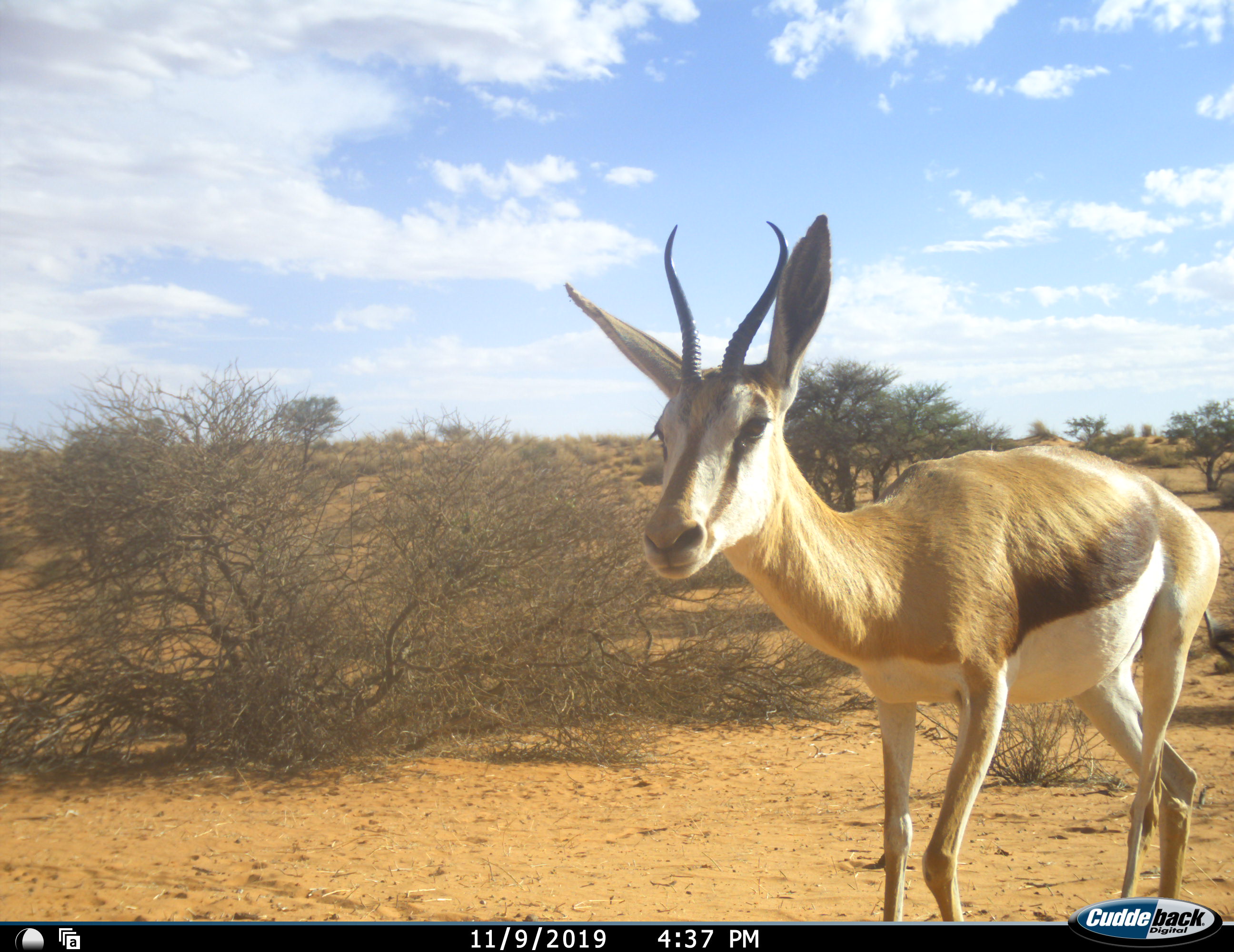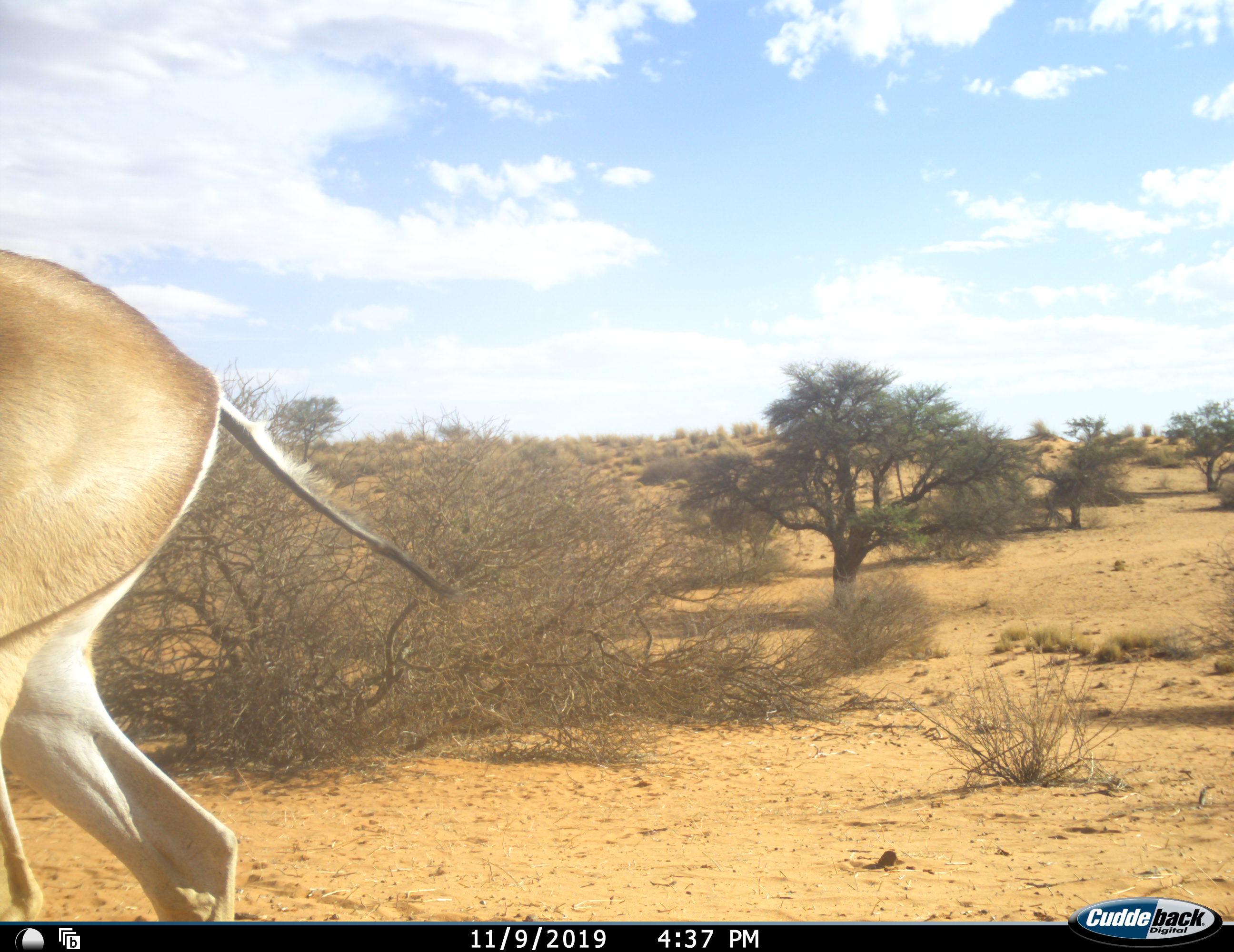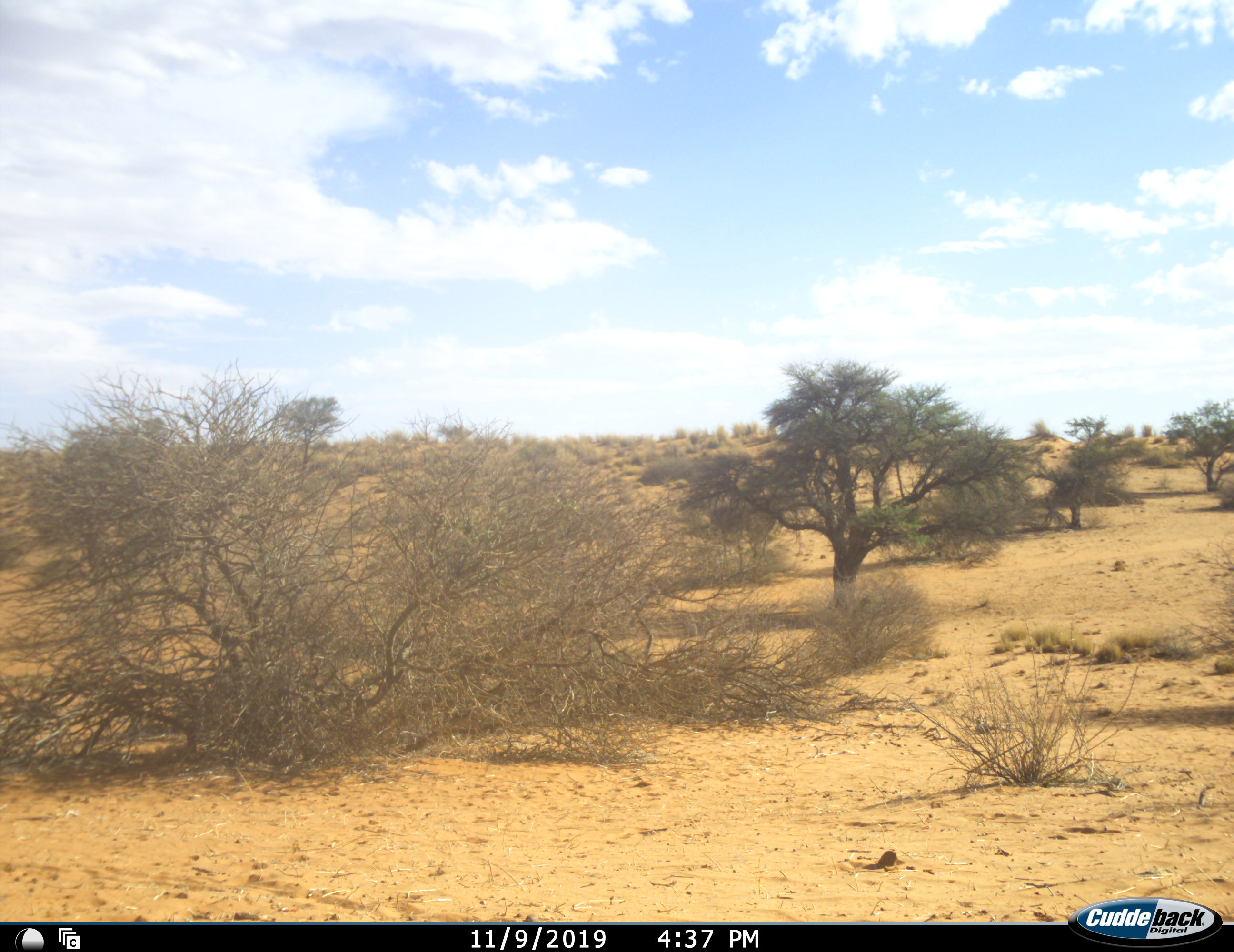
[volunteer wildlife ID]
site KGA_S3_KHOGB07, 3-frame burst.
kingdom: Animalia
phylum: Chordata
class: Mammalia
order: Artiodactyla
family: Bovidae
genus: Antidorcas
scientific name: Antidorcas marsupialis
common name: springbok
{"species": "springbok (Antidorcas marsupialis)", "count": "1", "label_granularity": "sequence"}